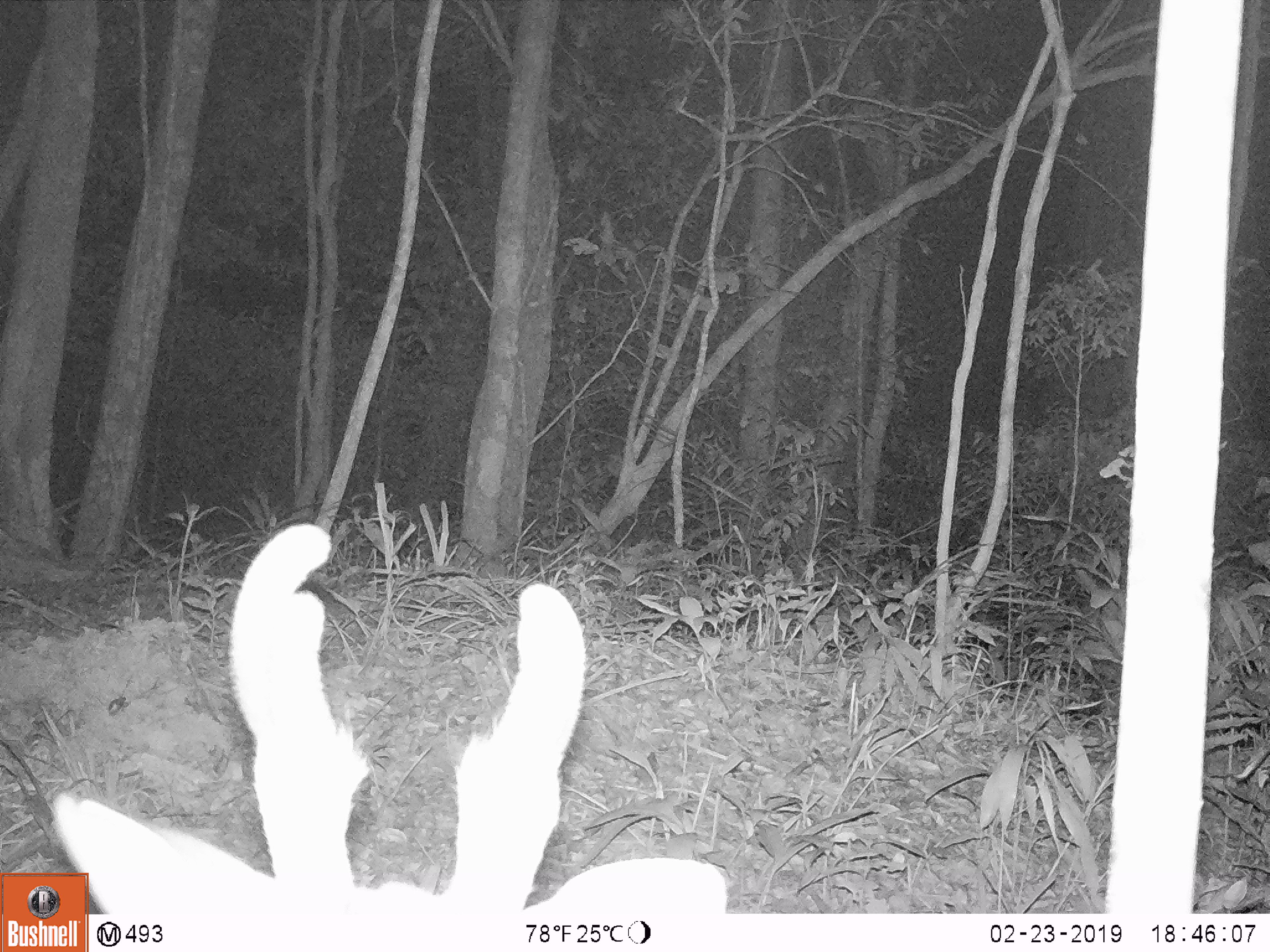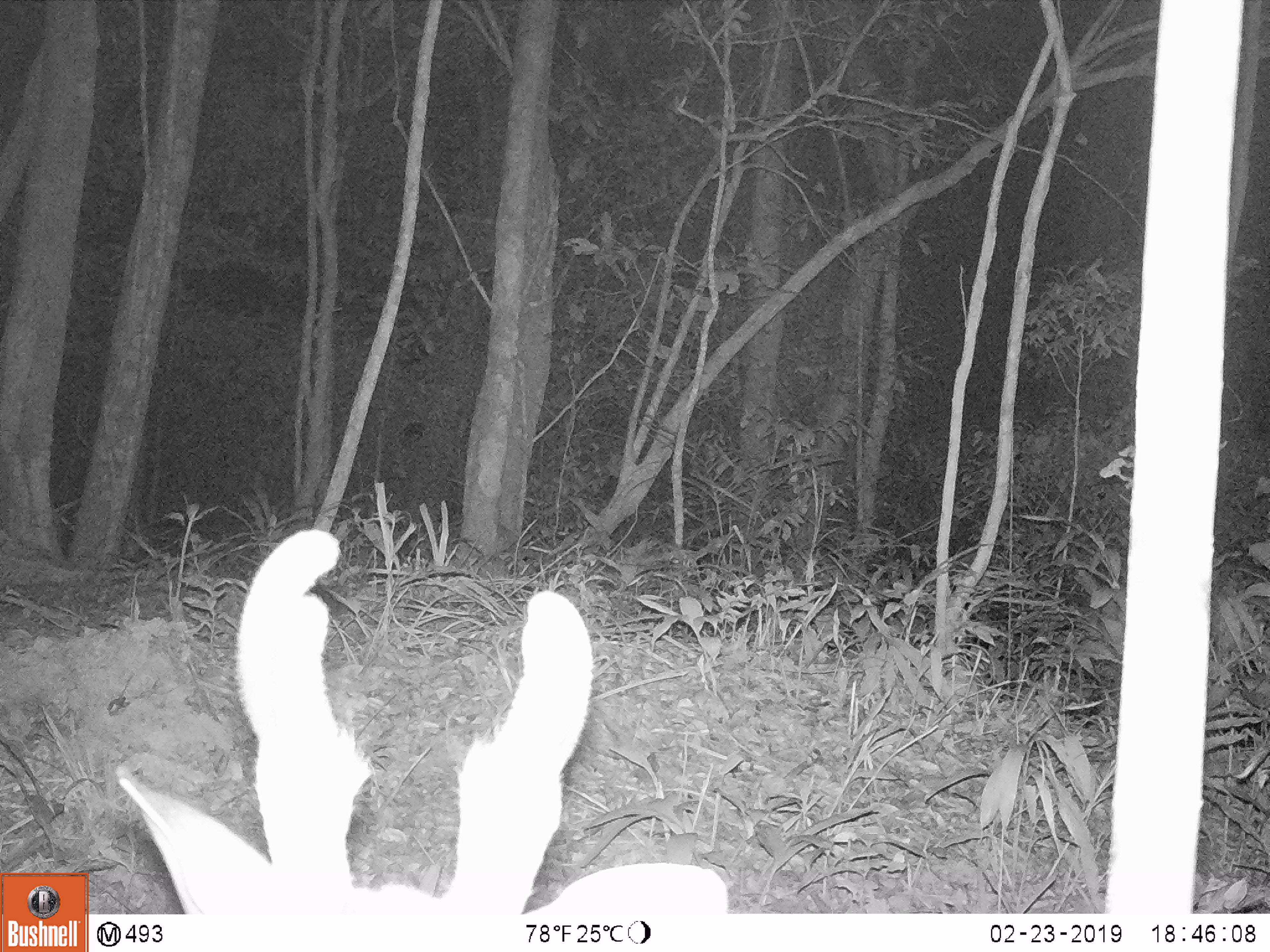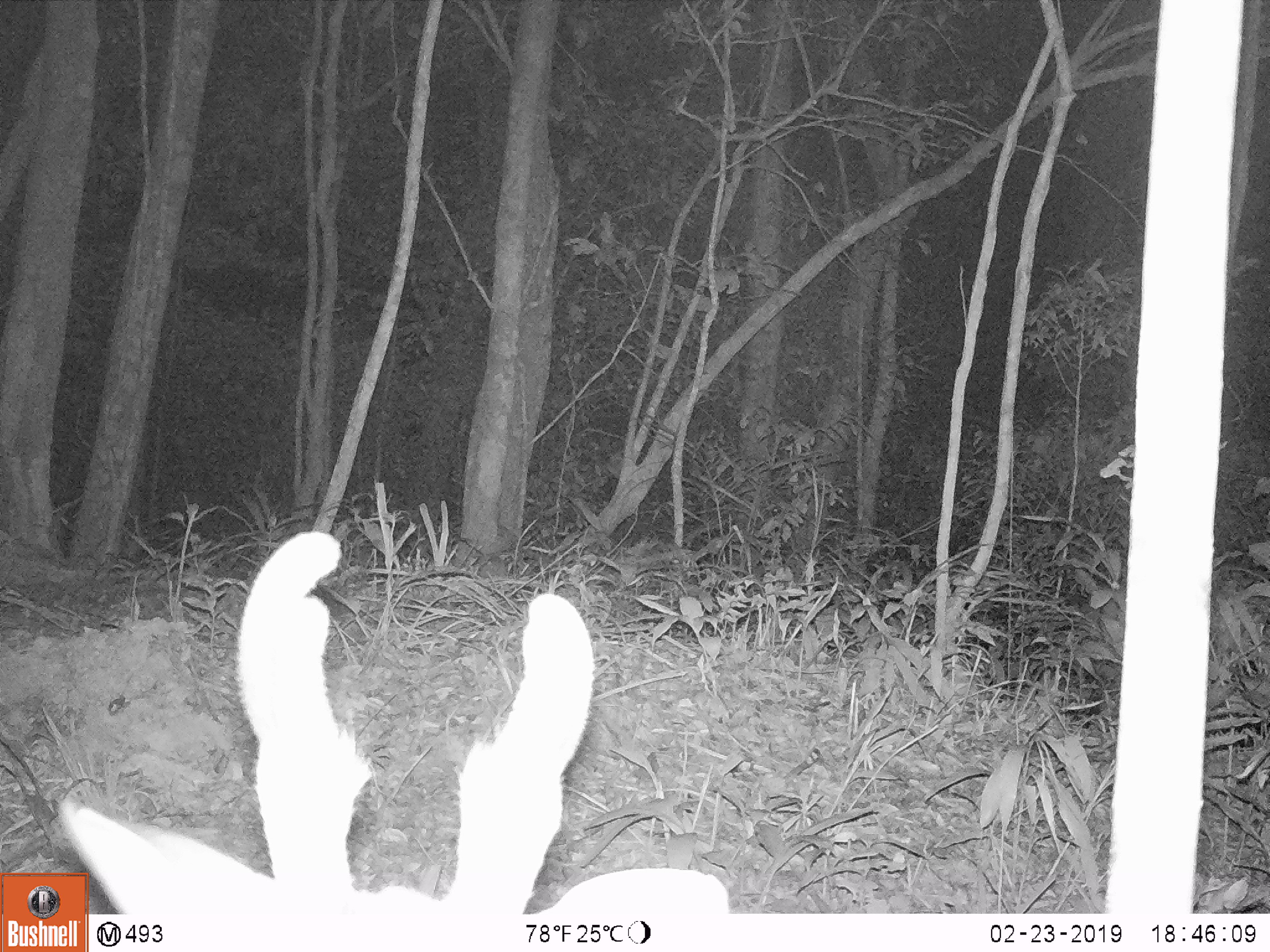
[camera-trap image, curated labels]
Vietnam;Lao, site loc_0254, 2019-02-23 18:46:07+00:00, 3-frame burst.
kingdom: Animalia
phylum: Chordata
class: Mammalia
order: Artiodactyla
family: Cervidae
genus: Muntiacus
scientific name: Muntiacus vuquangensis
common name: large-antlered muntjac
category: large antlered muntjac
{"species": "large antlered muntjac (large-antlered muntjac) (Muntiacus vuquangensis)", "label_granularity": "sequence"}